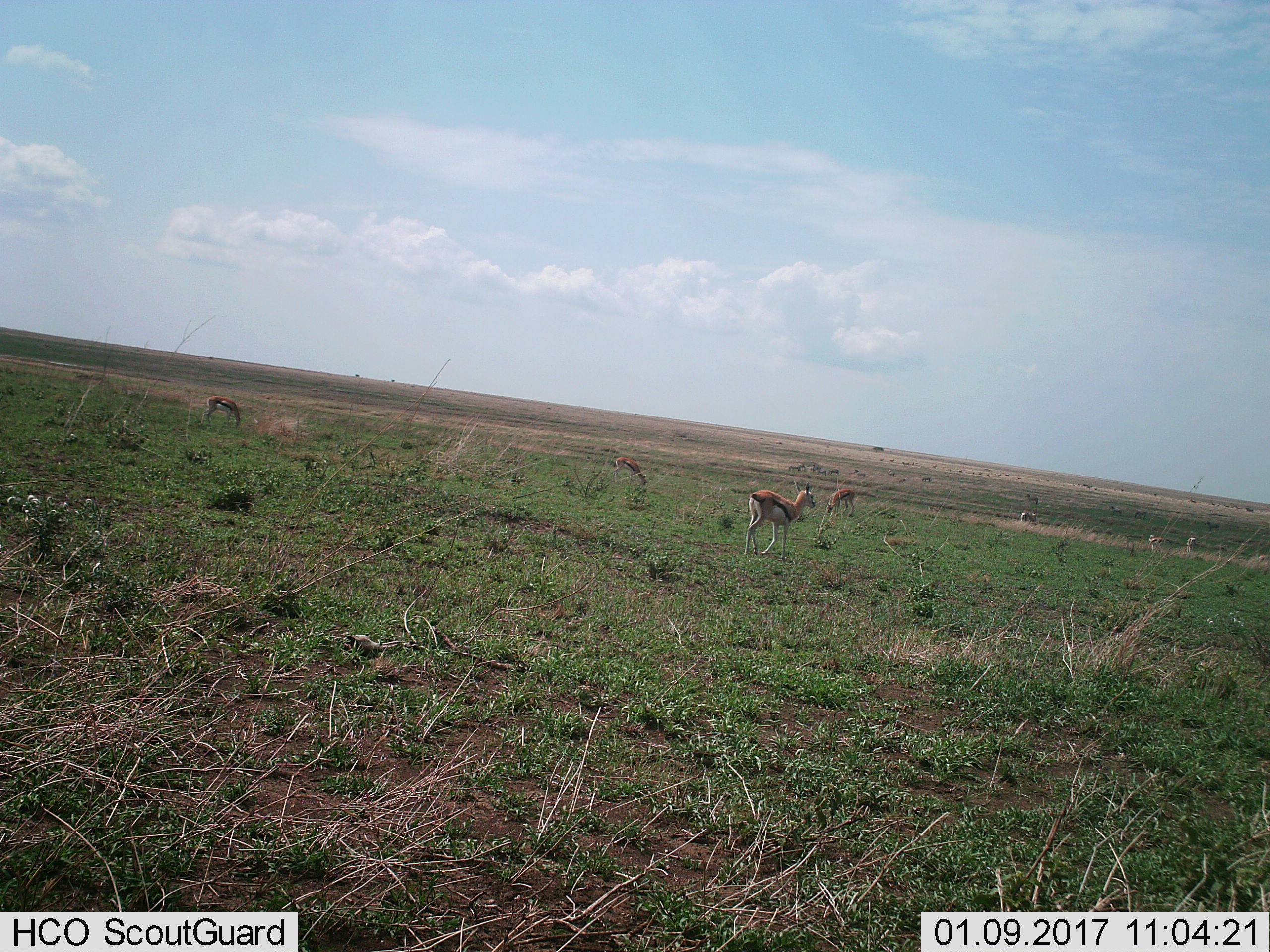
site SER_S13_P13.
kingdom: Animalia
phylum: Chordata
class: Mammalia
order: Artiodactyla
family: Bovidae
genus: Eudorcas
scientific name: Eudorcas thomsonii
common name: thomson's gazelle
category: gazellethomsons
Gazellethomsons (thomson's gazelle) (Eudorcas thomsonii), count 7. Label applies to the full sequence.